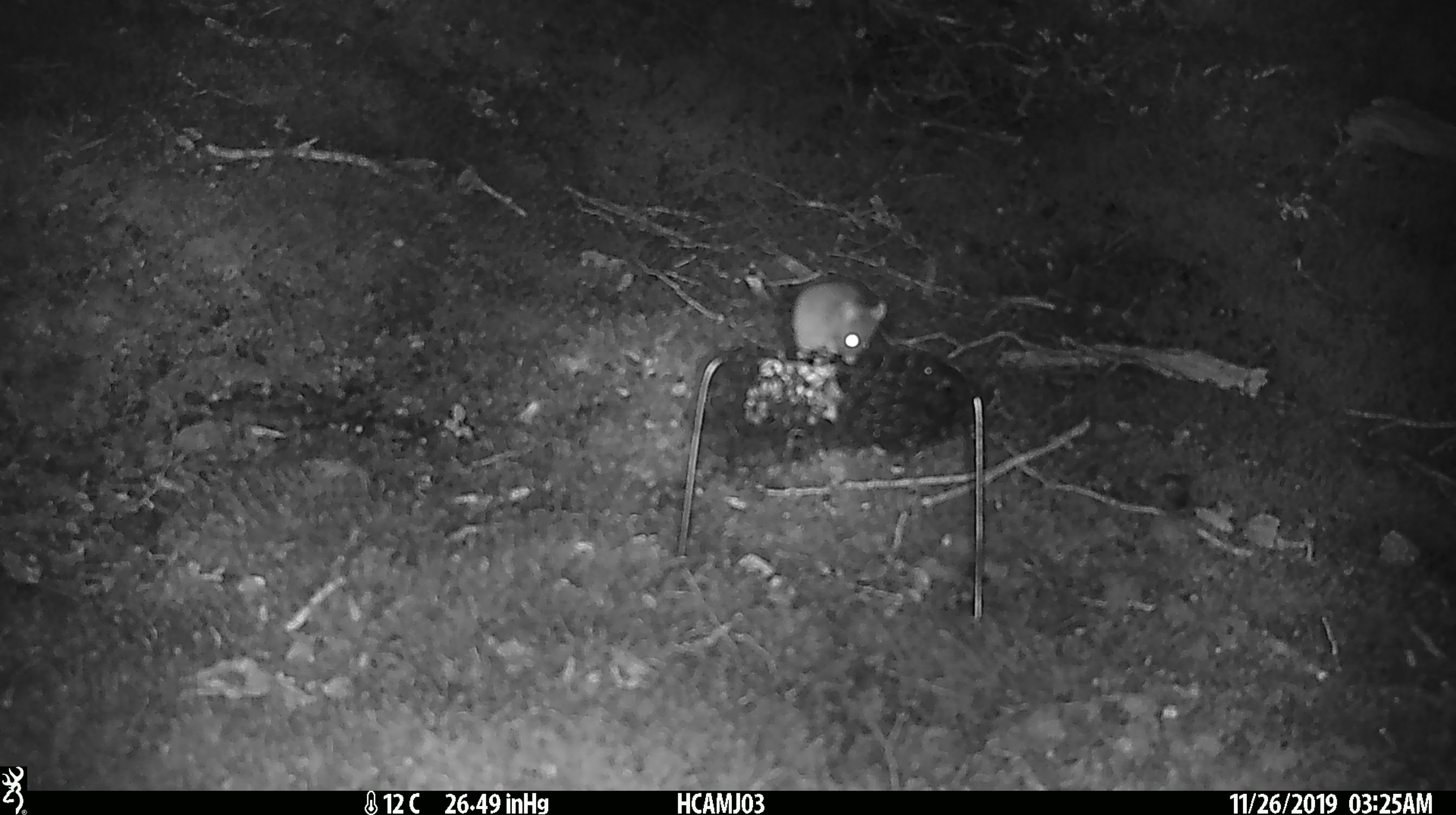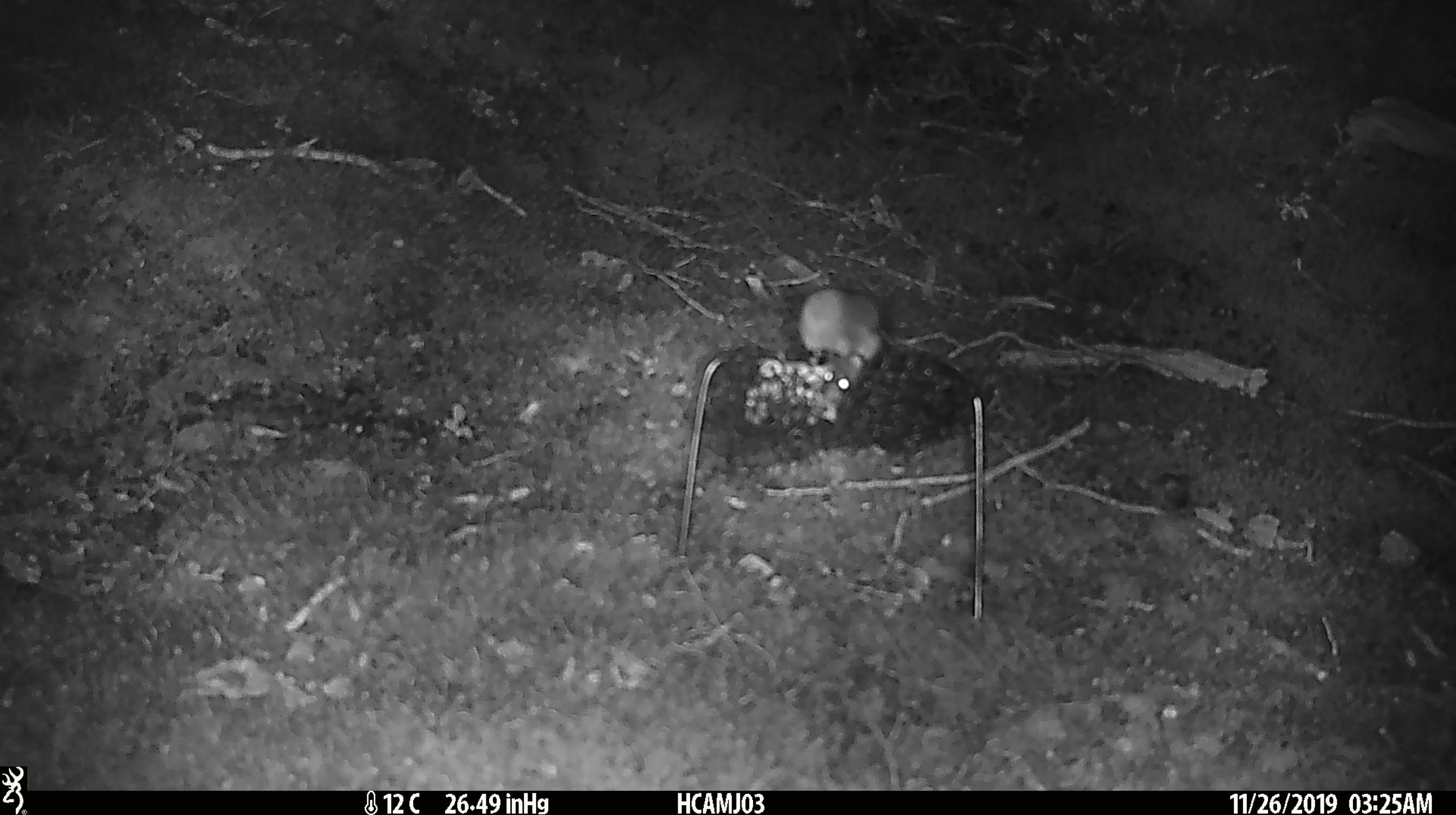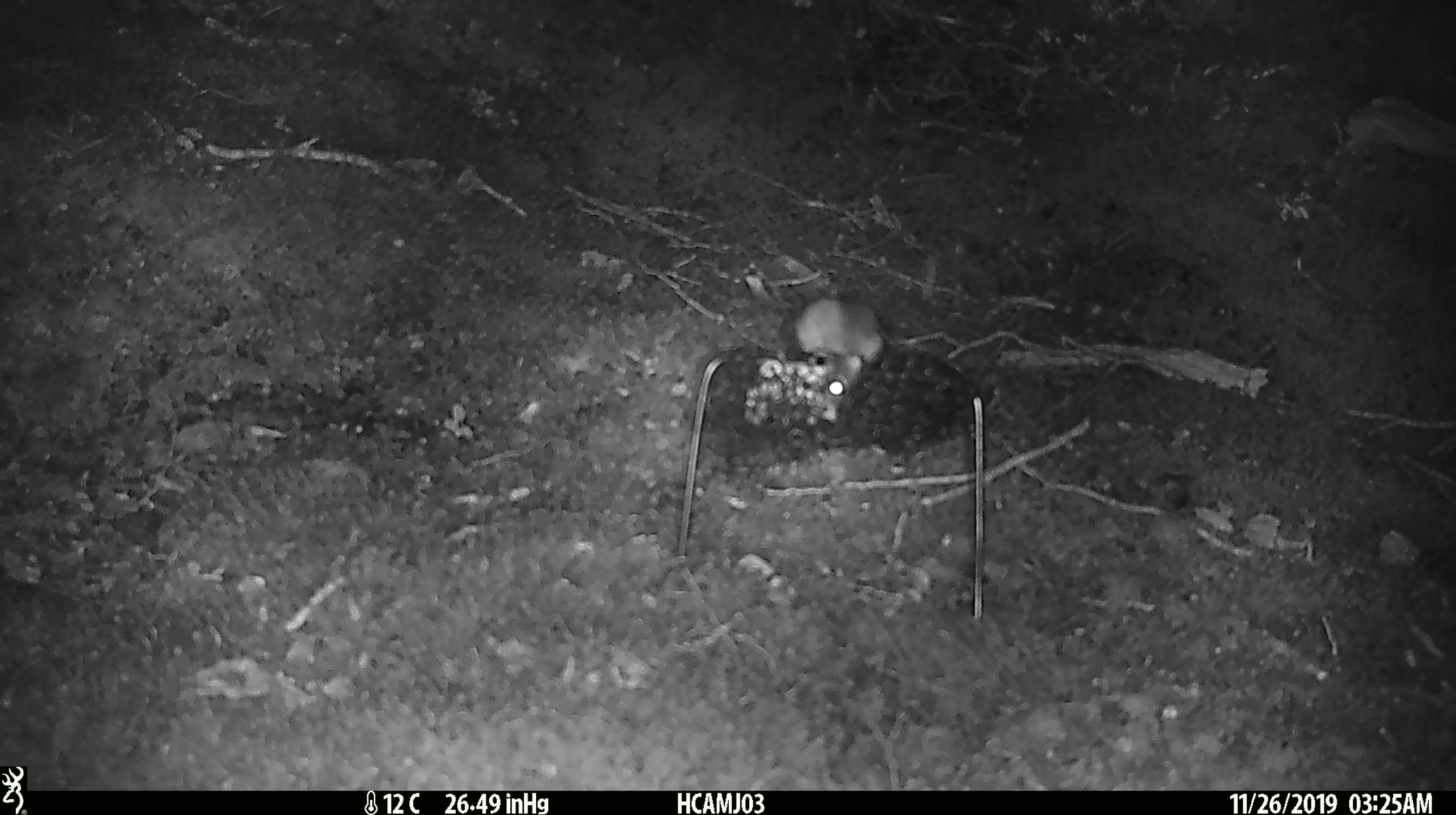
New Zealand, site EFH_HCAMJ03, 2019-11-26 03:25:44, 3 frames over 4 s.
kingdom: Animalia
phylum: Chordata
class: Mammalia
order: Rodentia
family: Muridae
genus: Mus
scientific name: Mus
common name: mouse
Mouse (Mus).